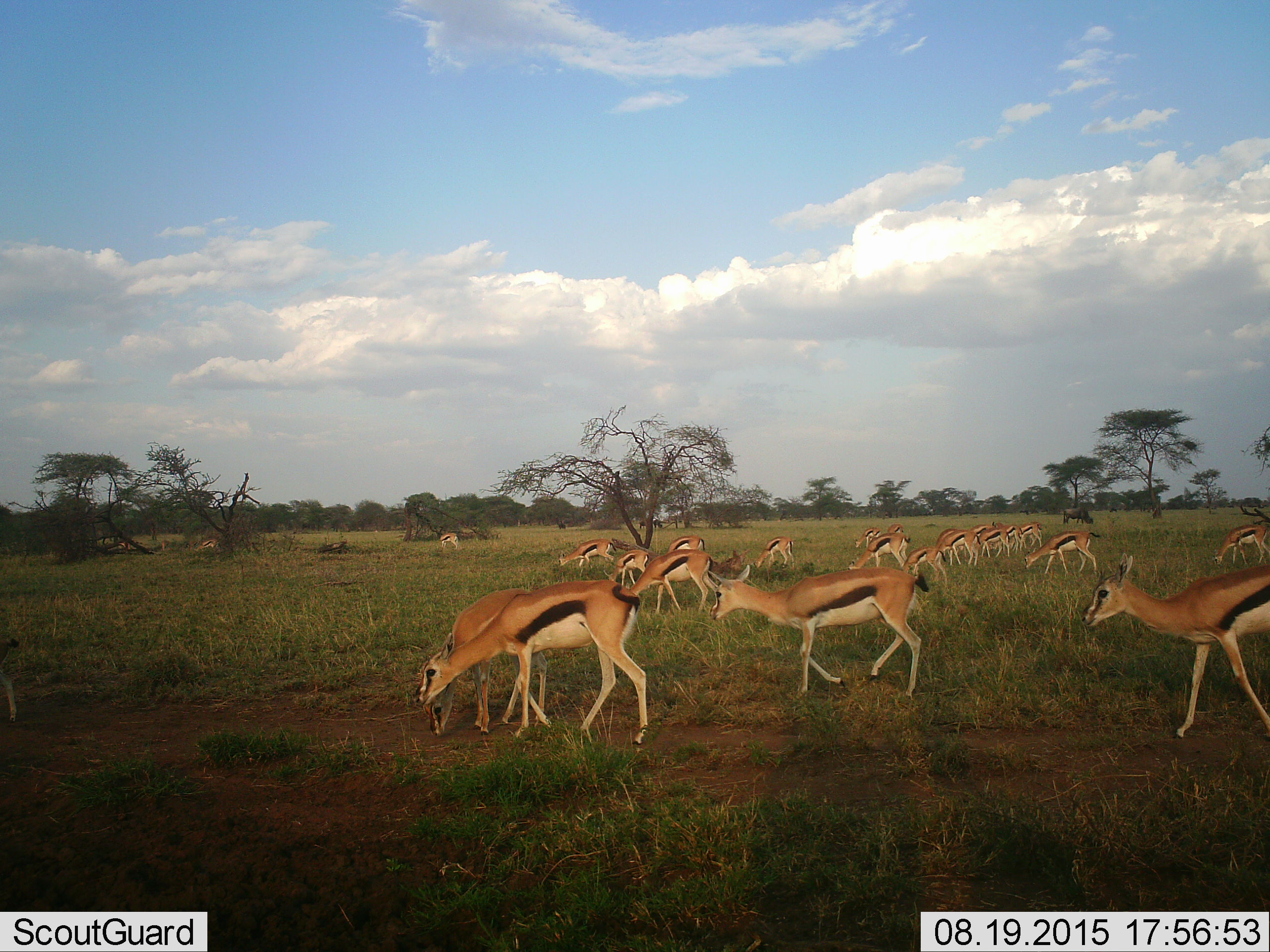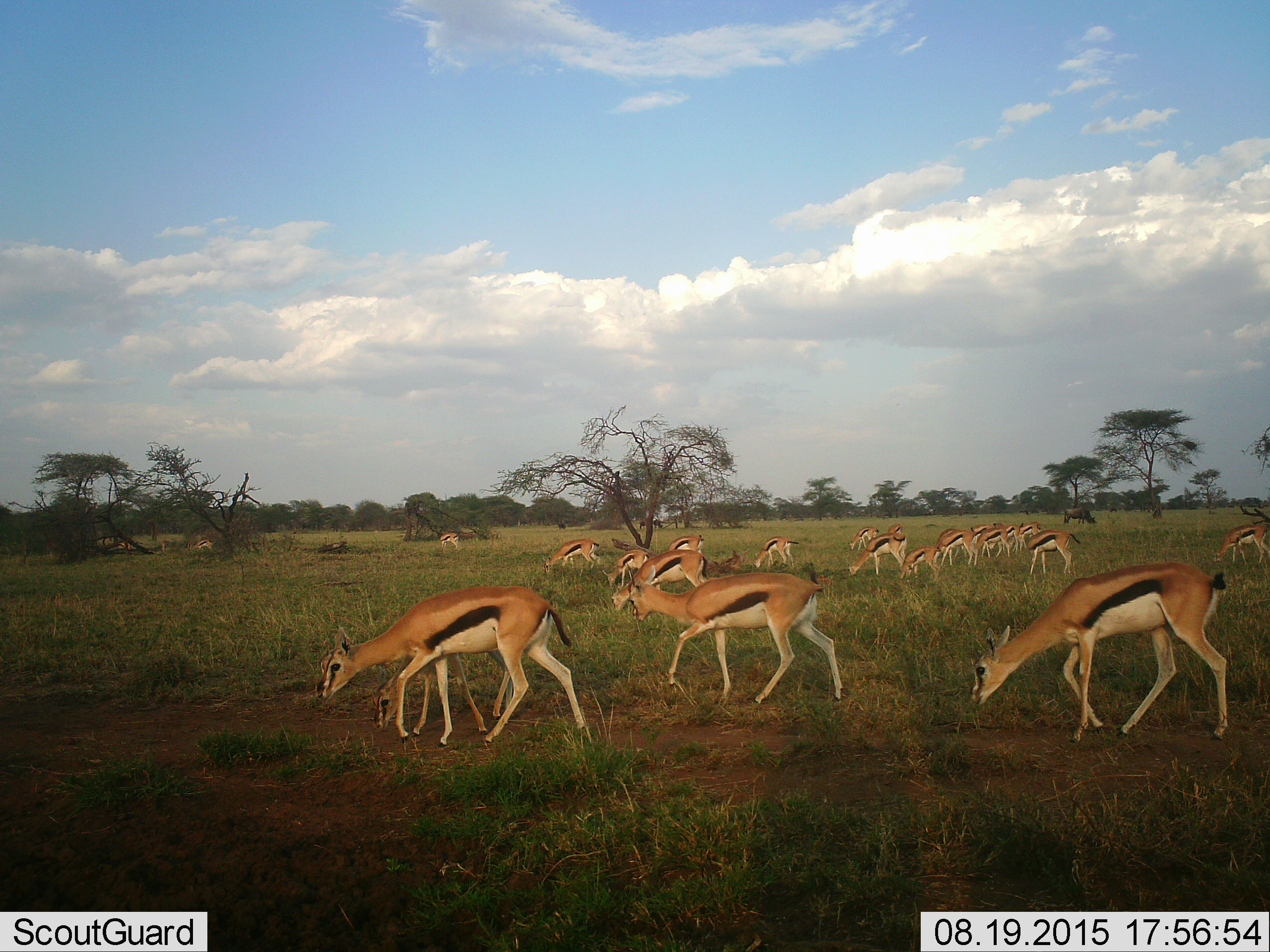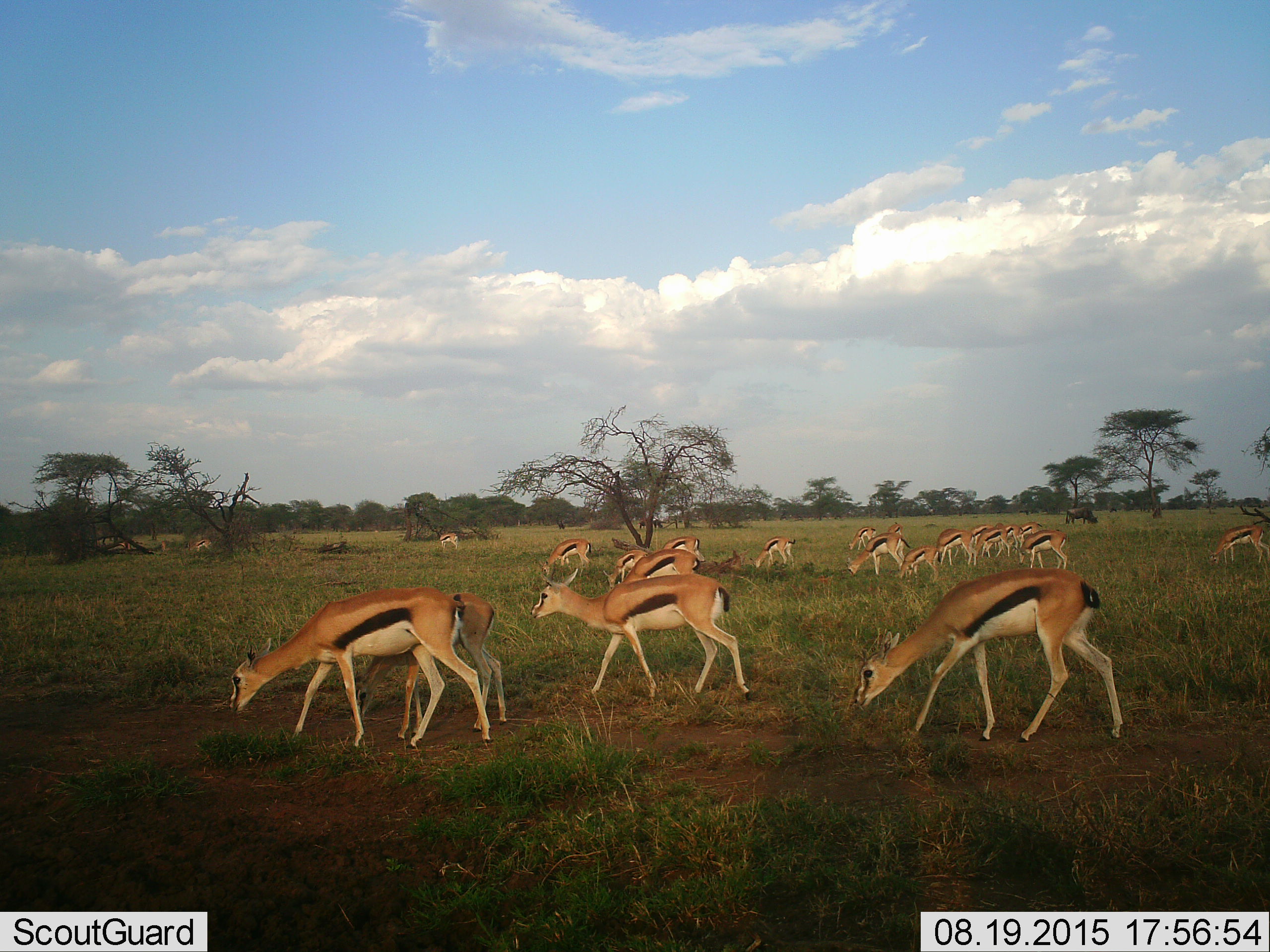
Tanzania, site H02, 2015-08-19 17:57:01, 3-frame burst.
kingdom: Animalia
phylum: Chordata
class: Mammalia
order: Artiodactyla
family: Bovidae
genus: Eudorcas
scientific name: Eudorcas thomsonii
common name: thomson's gazelle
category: gazellethomsons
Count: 11-50.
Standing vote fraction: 50%.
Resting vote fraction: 0%.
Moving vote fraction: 12%.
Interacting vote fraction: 0%.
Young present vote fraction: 25%.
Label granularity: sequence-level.